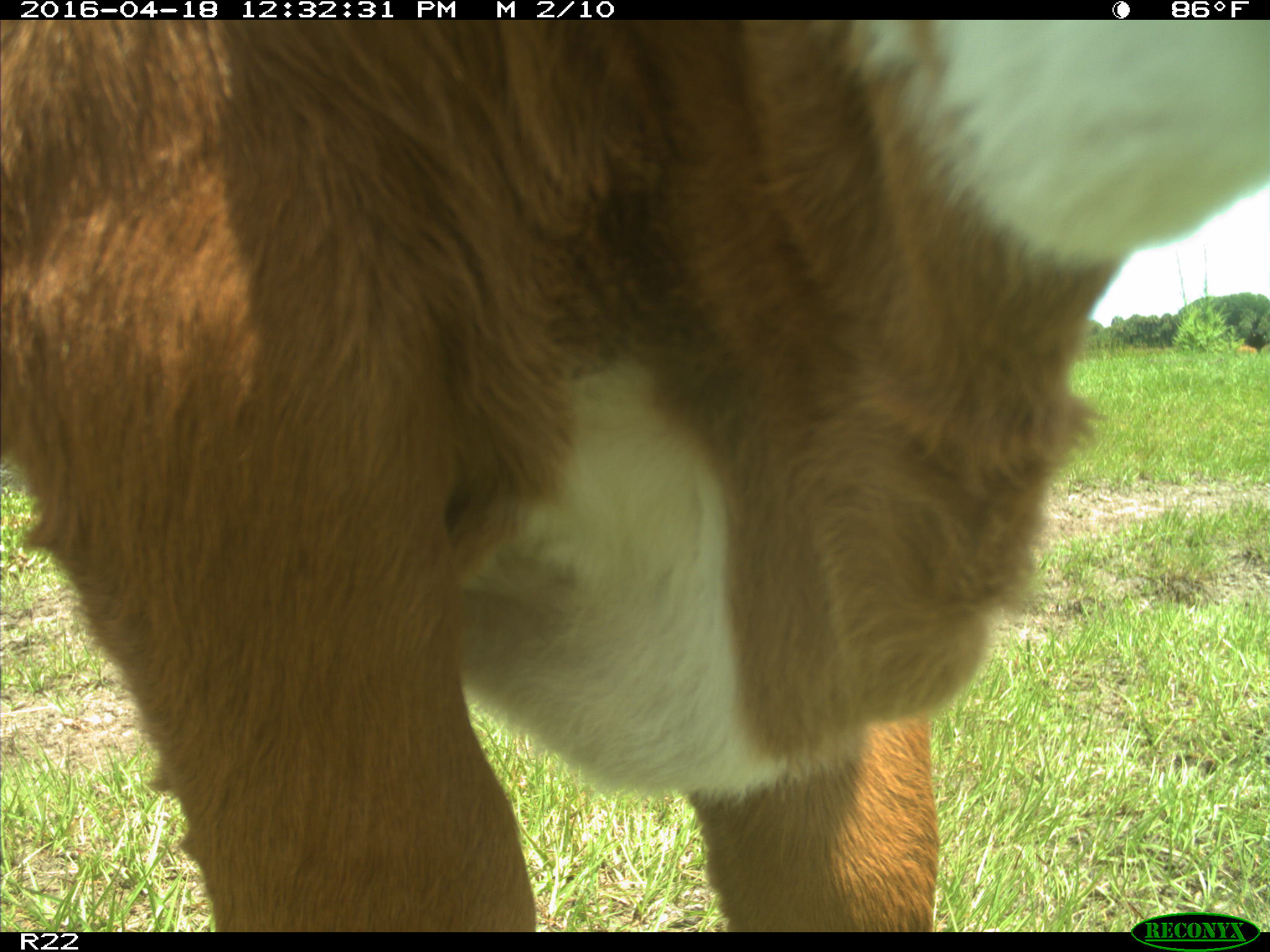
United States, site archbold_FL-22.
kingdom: Animalia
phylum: Chordata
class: Mammalia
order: Artiodactyla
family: Bovidae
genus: Bos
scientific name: Bos taurus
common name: domestic cow